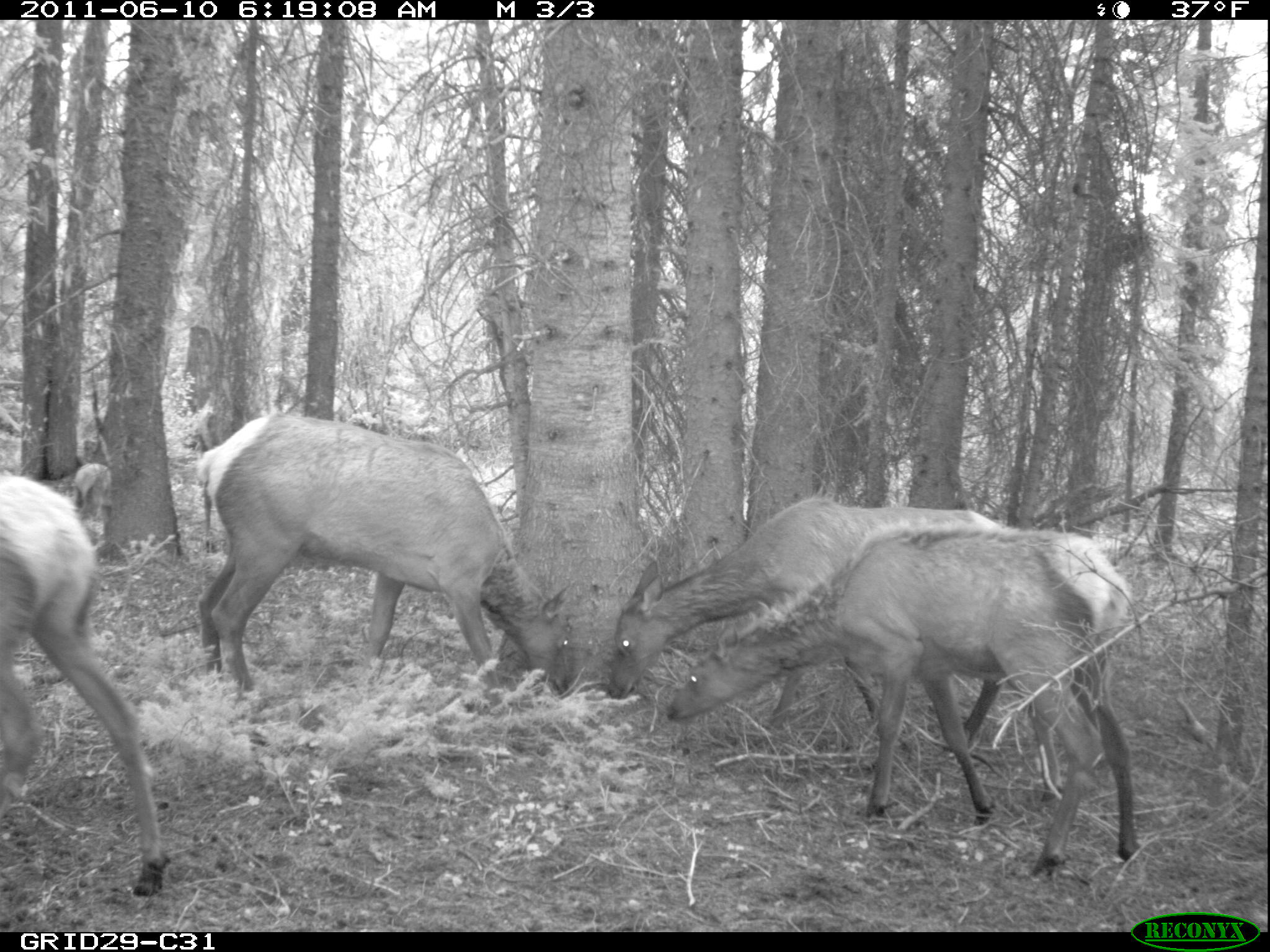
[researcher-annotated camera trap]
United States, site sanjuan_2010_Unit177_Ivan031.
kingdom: Animalia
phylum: Chordata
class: Mammalia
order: Artiodactyla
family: Cervidae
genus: Cervus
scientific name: Cervus elaphus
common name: red deer